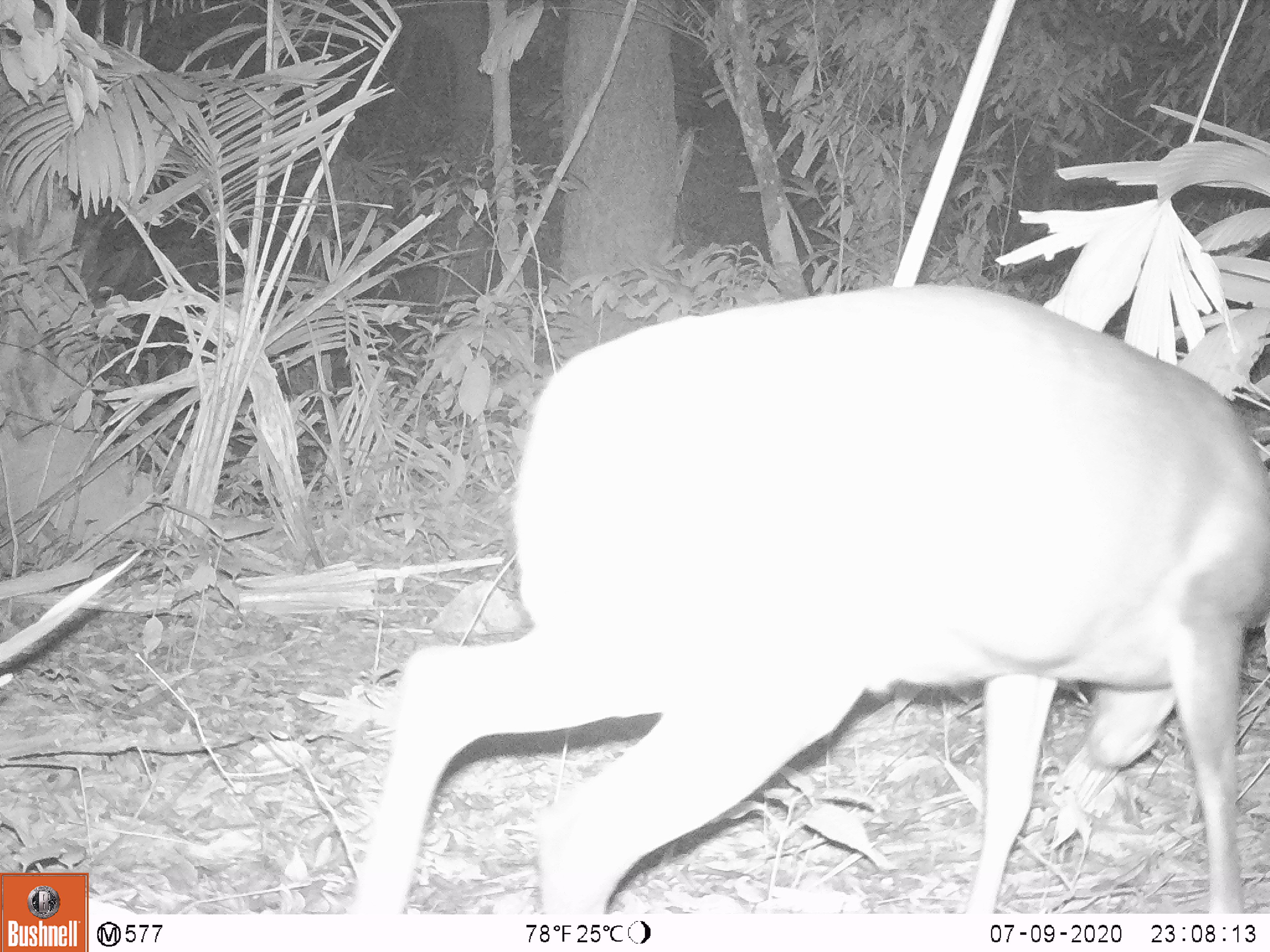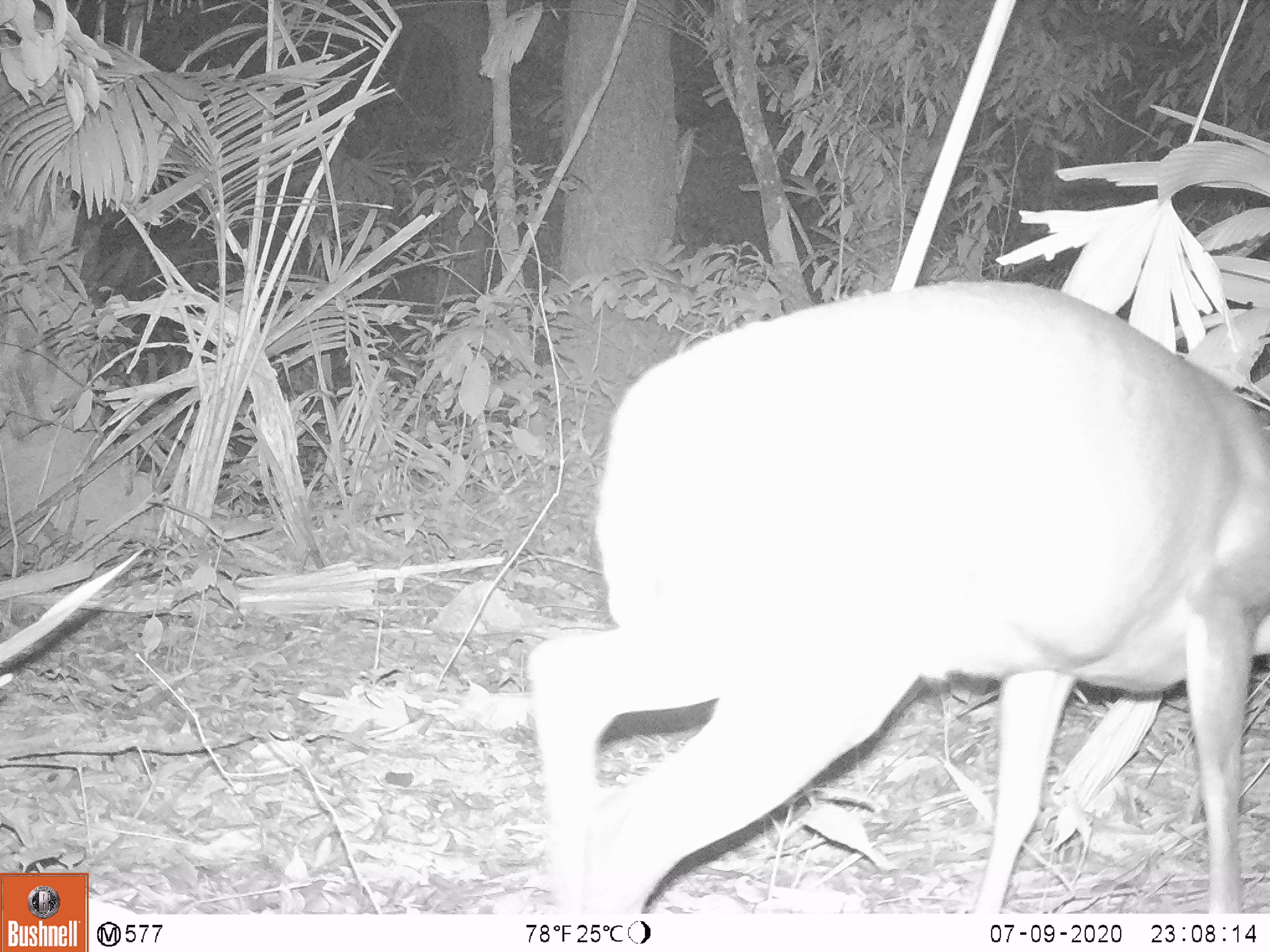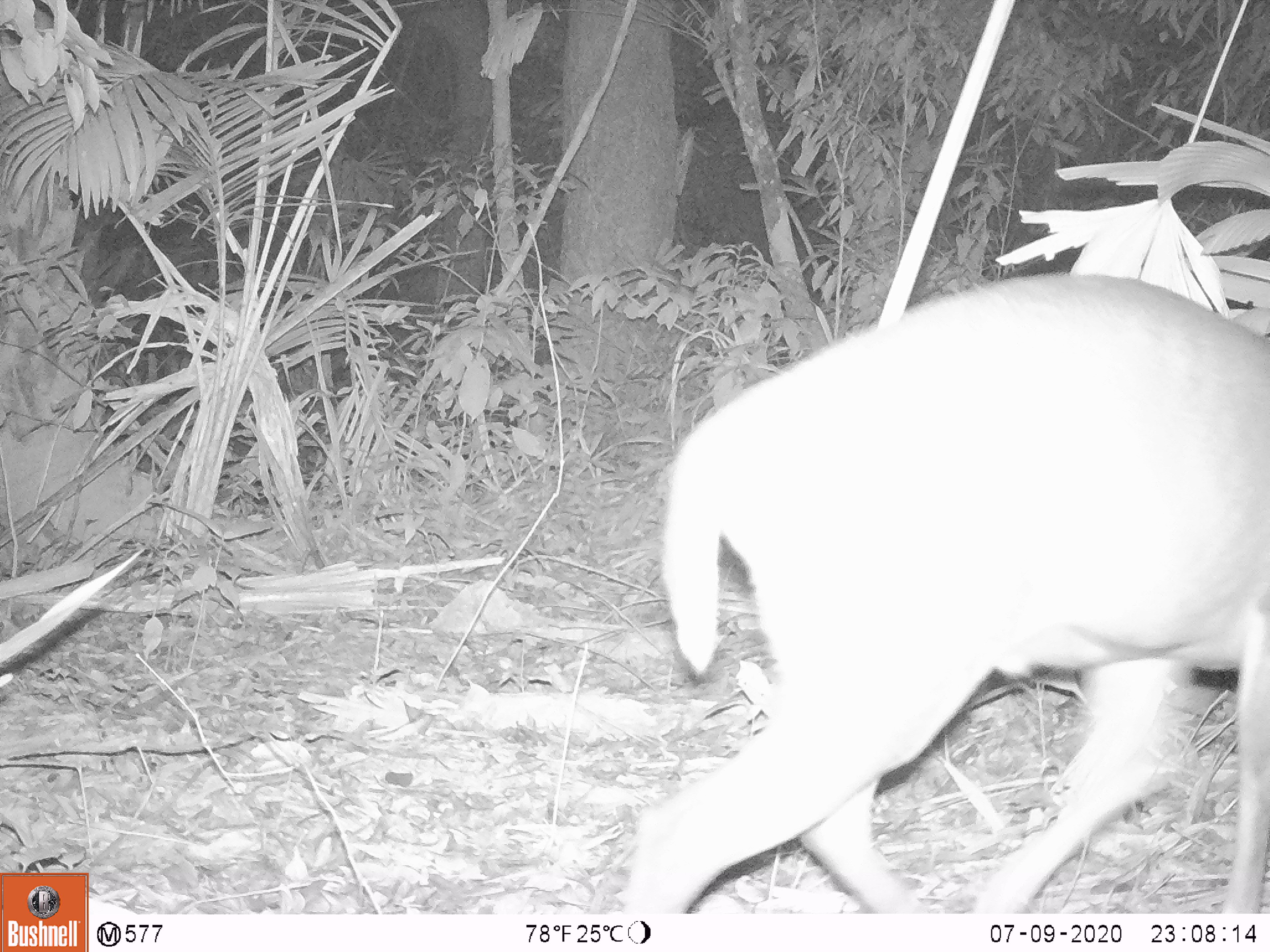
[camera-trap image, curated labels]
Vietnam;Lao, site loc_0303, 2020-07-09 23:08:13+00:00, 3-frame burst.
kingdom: Animalia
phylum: Chordata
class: Mammalia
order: Artiodactyla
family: Cervidae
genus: Muntiacus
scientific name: Muntiacus rooseveltorum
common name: roosevelt's muntjac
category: roosevelts muntjac group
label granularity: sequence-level